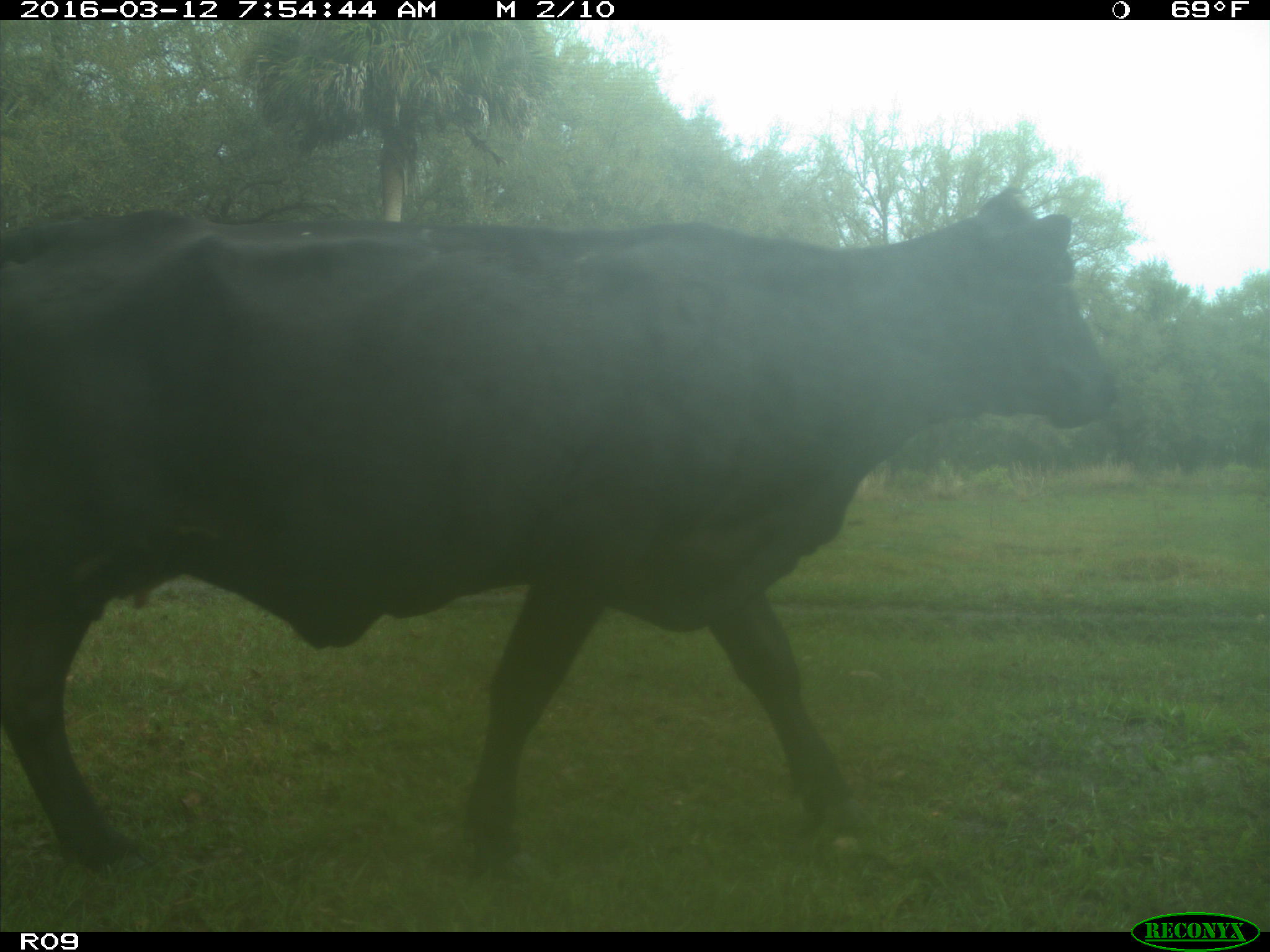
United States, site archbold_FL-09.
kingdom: Animalia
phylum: Chordata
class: Mammalia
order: Artiodactyla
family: Bovidae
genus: Bos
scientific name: Bos taurus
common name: domestic cow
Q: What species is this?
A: Bos taurus (domestic cow).